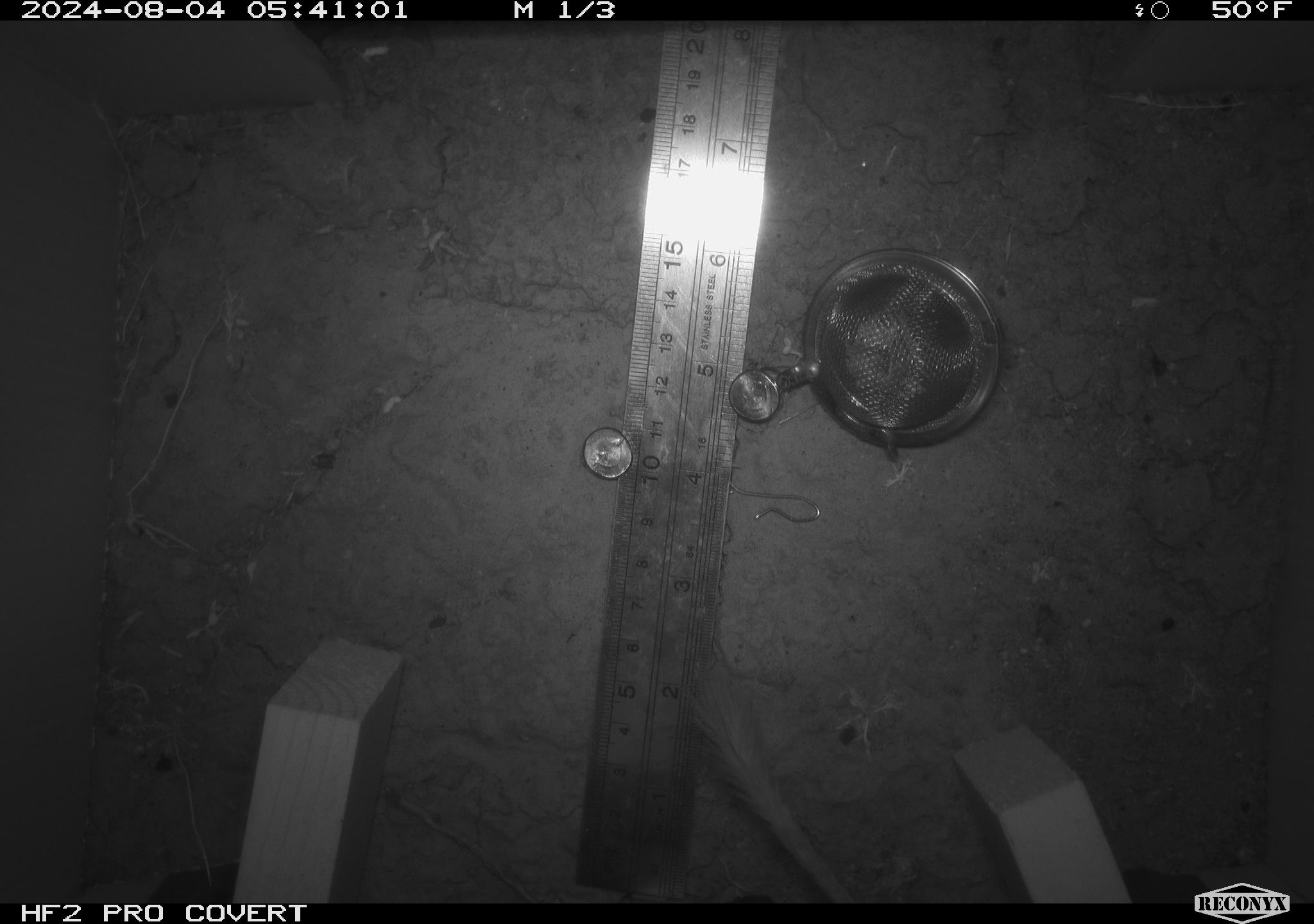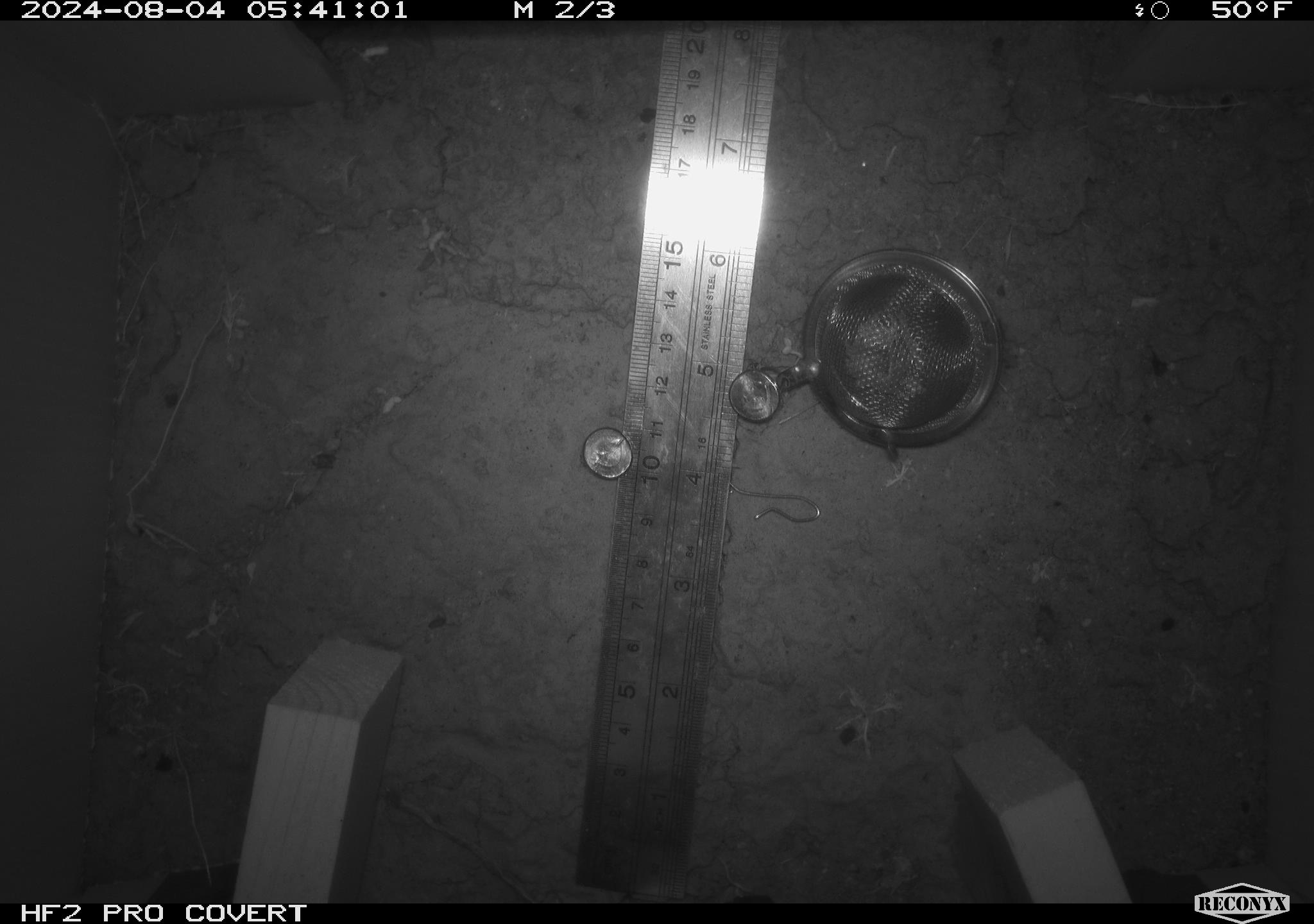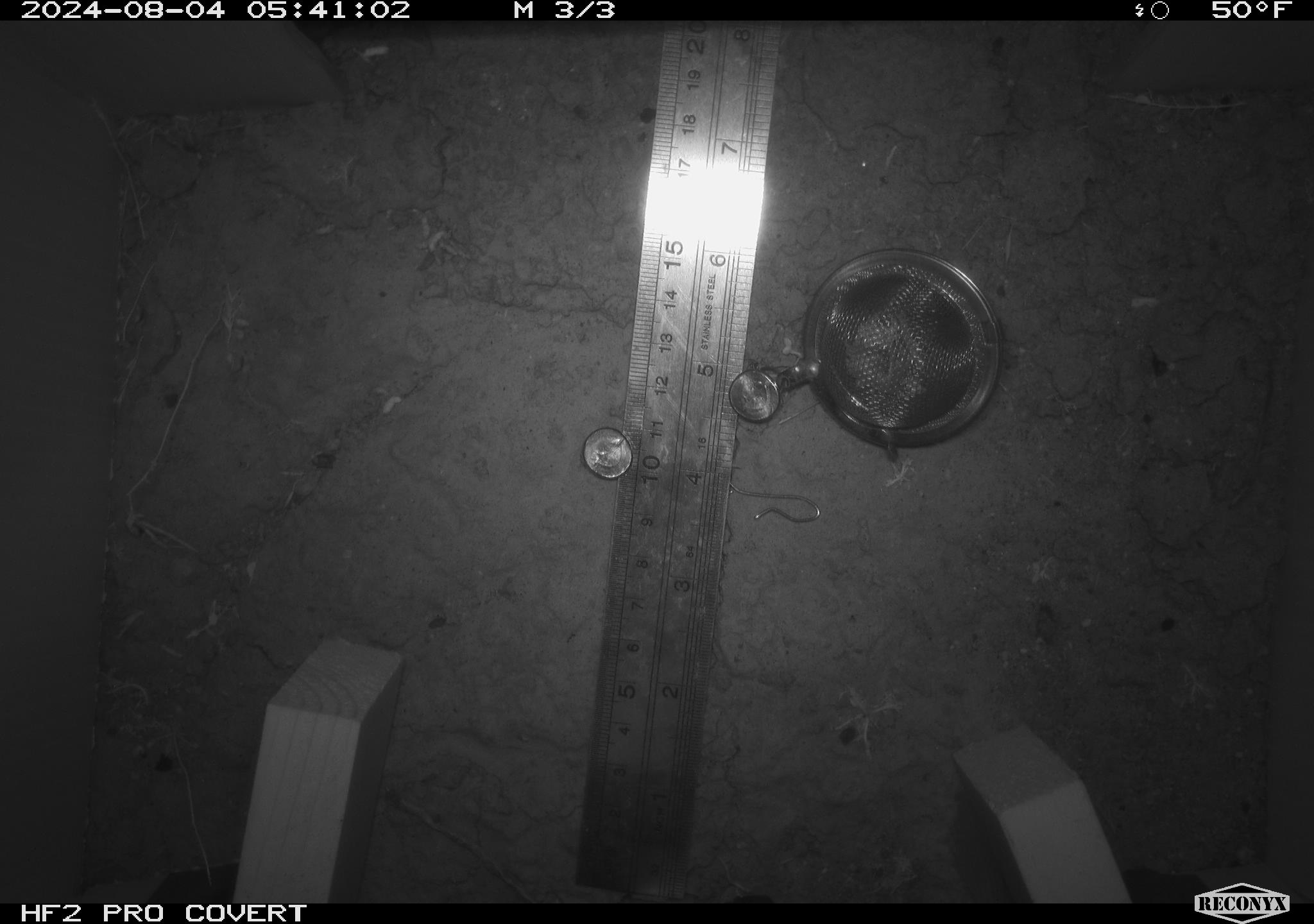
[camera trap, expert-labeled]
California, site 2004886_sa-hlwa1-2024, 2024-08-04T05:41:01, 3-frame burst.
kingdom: Animalia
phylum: Chordata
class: Mammalia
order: Rodentia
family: Heteromyidae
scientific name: Heteromyidae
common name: kangaroo rats and pocket mice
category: heteromyidae family